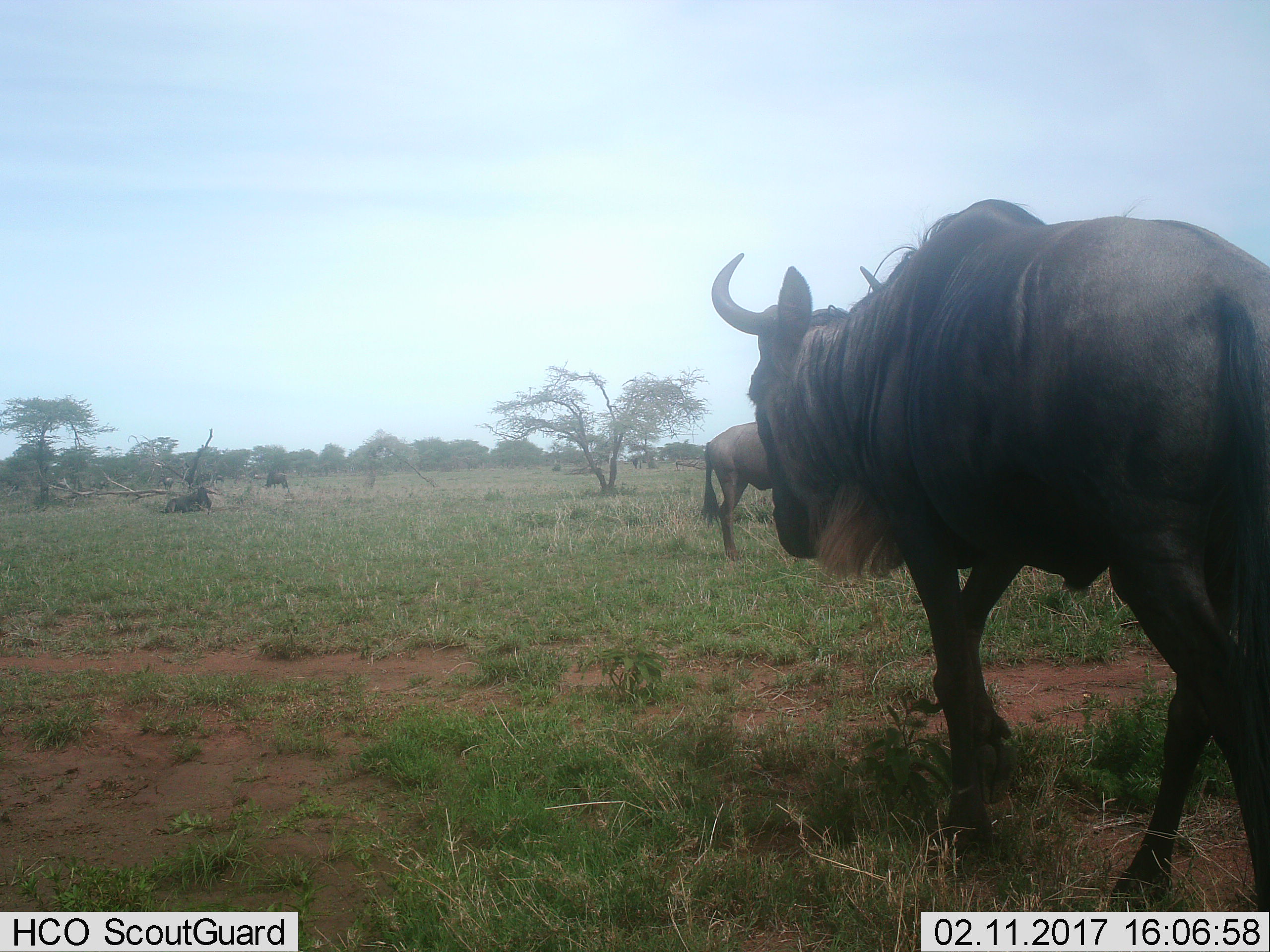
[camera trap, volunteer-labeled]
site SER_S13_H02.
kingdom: Animalia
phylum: Chordata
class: Mammalia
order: Artiodactyla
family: Bovidae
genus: Connochaetes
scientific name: Connochaetes taurinus taurinus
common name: blue wildebeest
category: wildebeestblue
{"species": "wildebeestblue (blue wildebeest) (Connochaetes taurinus taurinus)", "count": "2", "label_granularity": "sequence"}